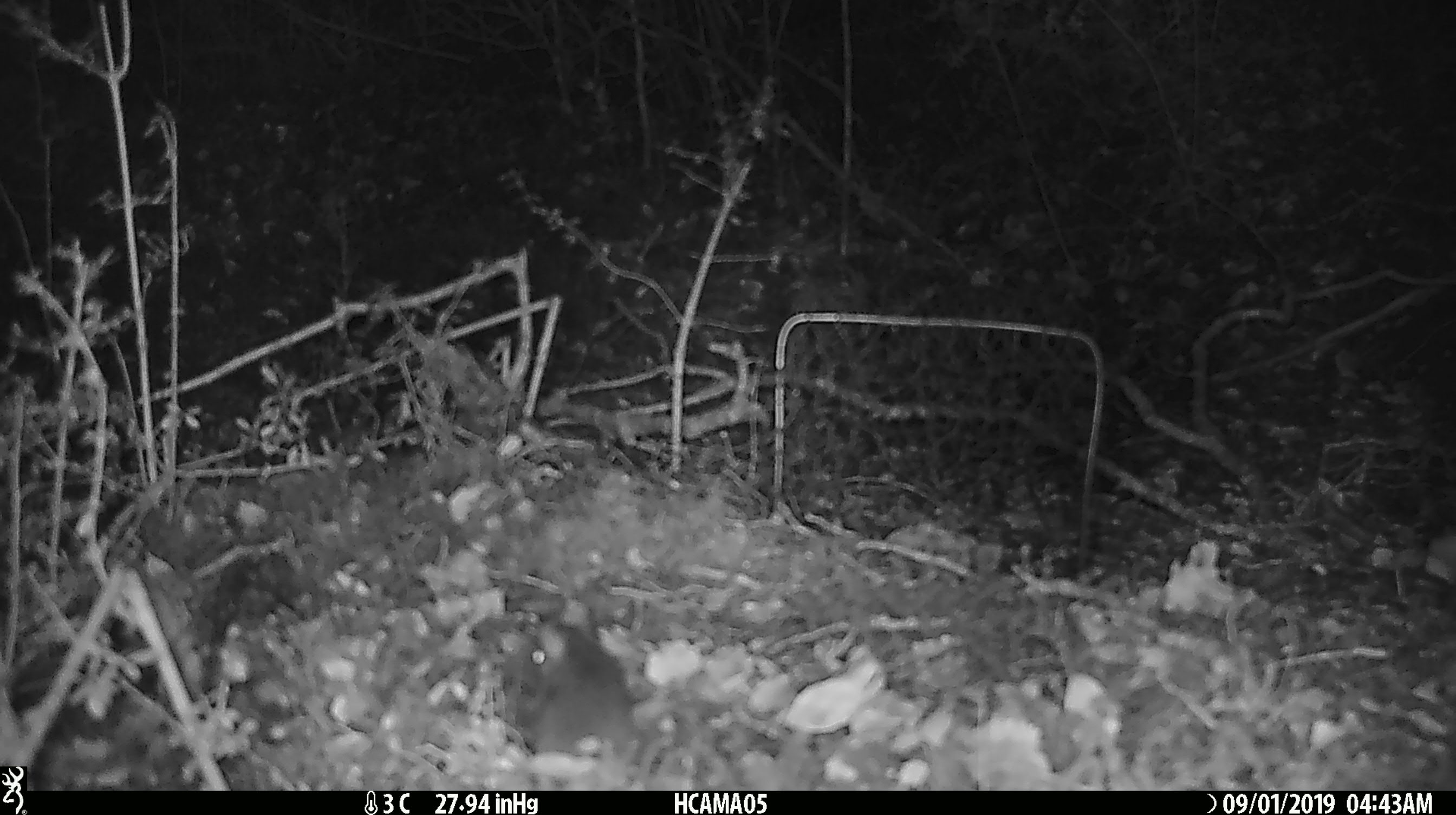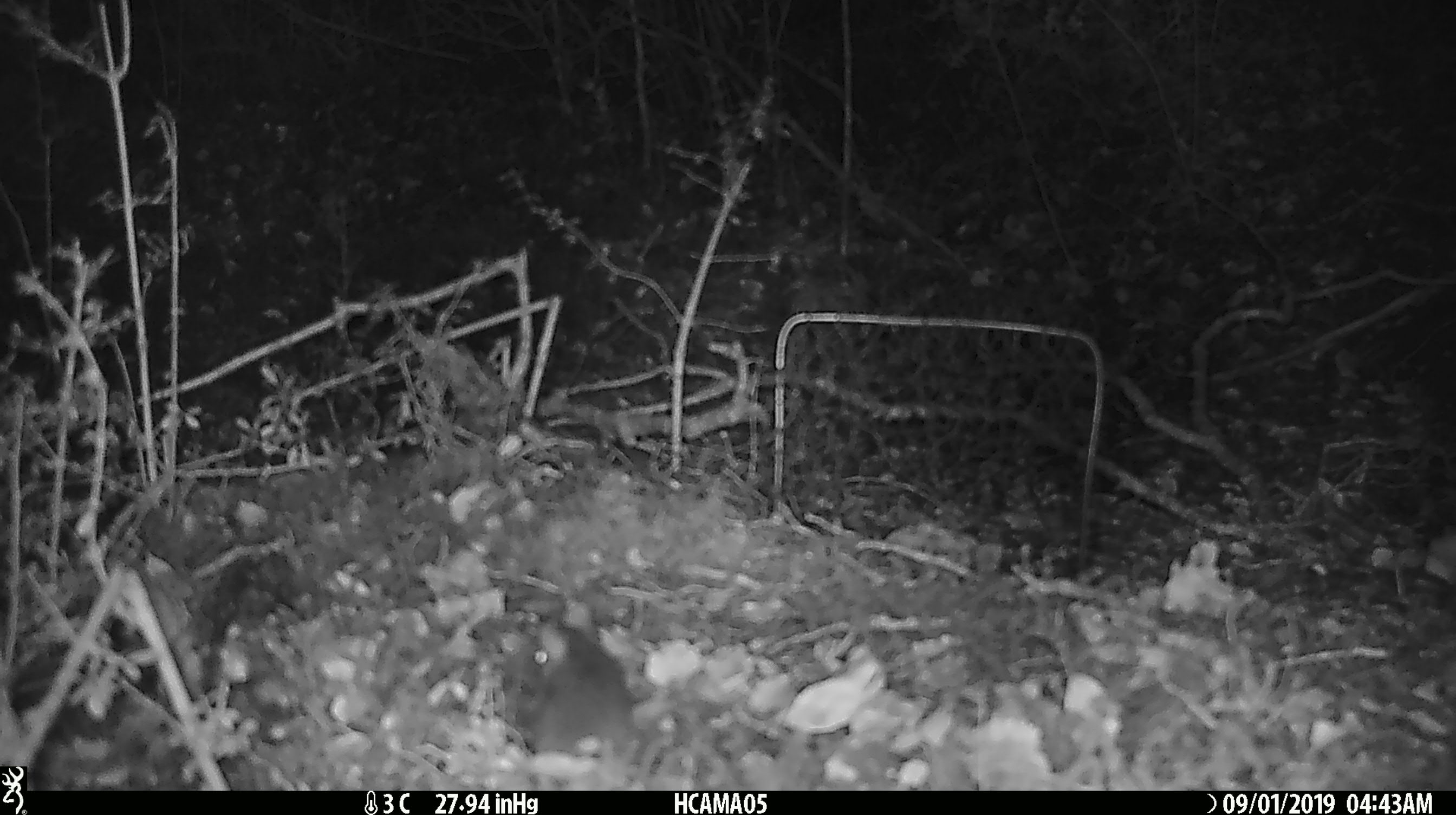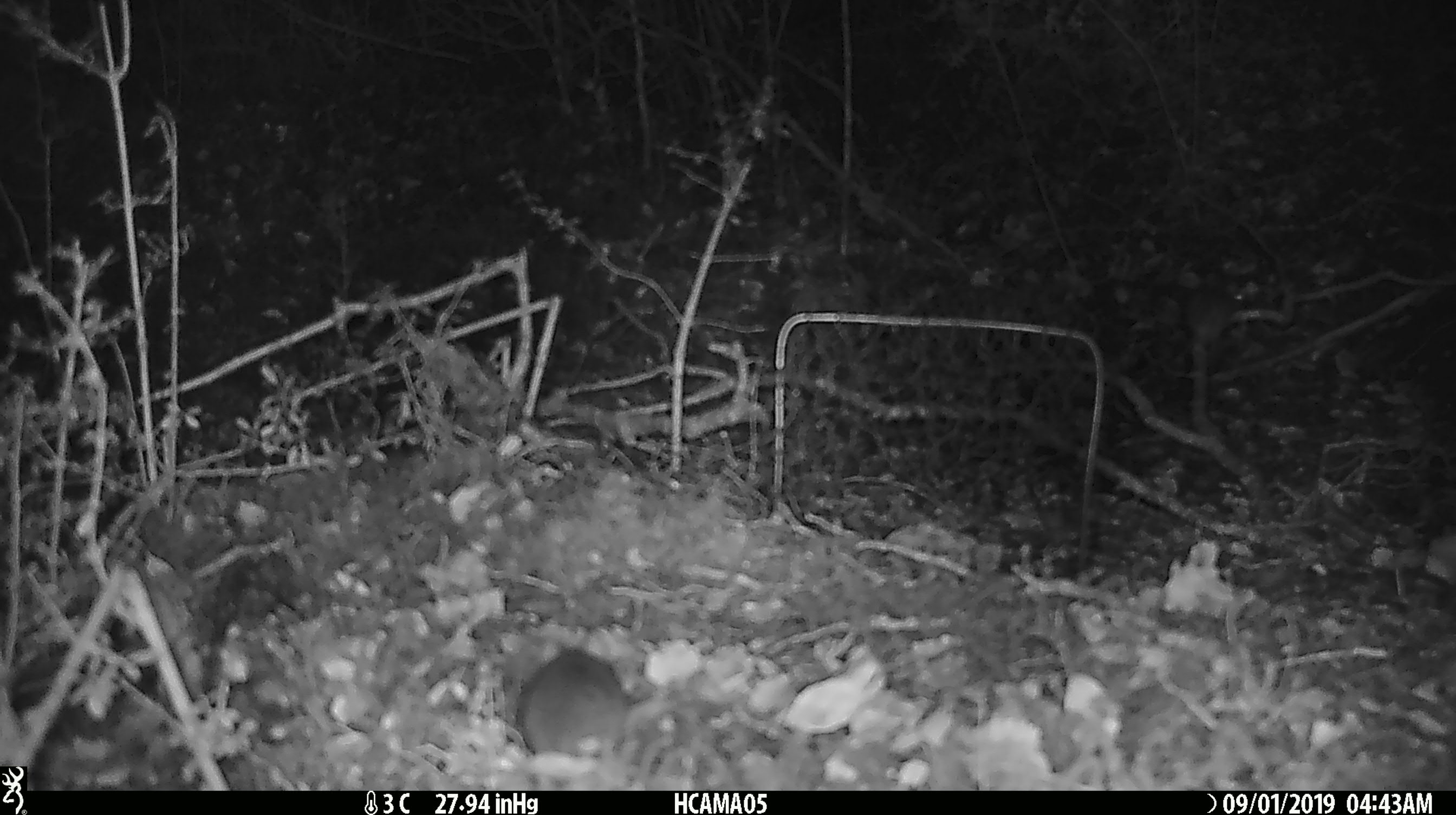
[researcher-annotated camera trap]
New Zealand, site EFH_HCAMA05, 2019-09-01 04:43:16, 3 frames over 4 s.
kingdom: Animalia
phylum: Chordata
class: Mammalia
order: Rodentia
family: Muridae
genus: Mus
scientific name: Mus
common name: mouse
Mouse (Mus).